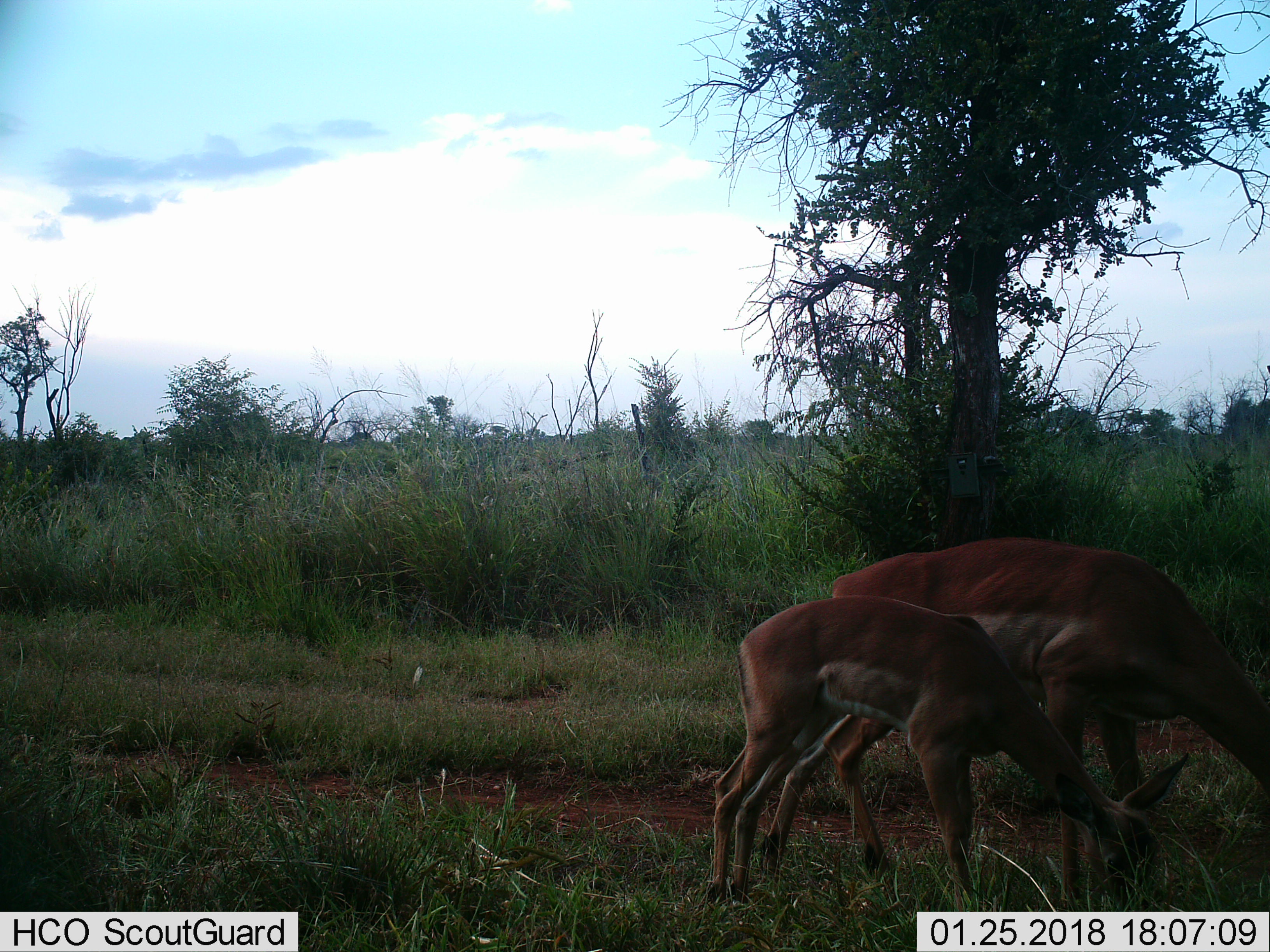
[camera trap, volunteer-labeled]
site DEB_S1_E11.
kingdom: Animalia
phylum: Chordata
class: Mammalia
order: Artiodactyla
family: Bovidae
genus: Aepyceros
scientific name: Aepyceros melampus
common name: impala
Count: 2.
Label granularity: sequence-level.